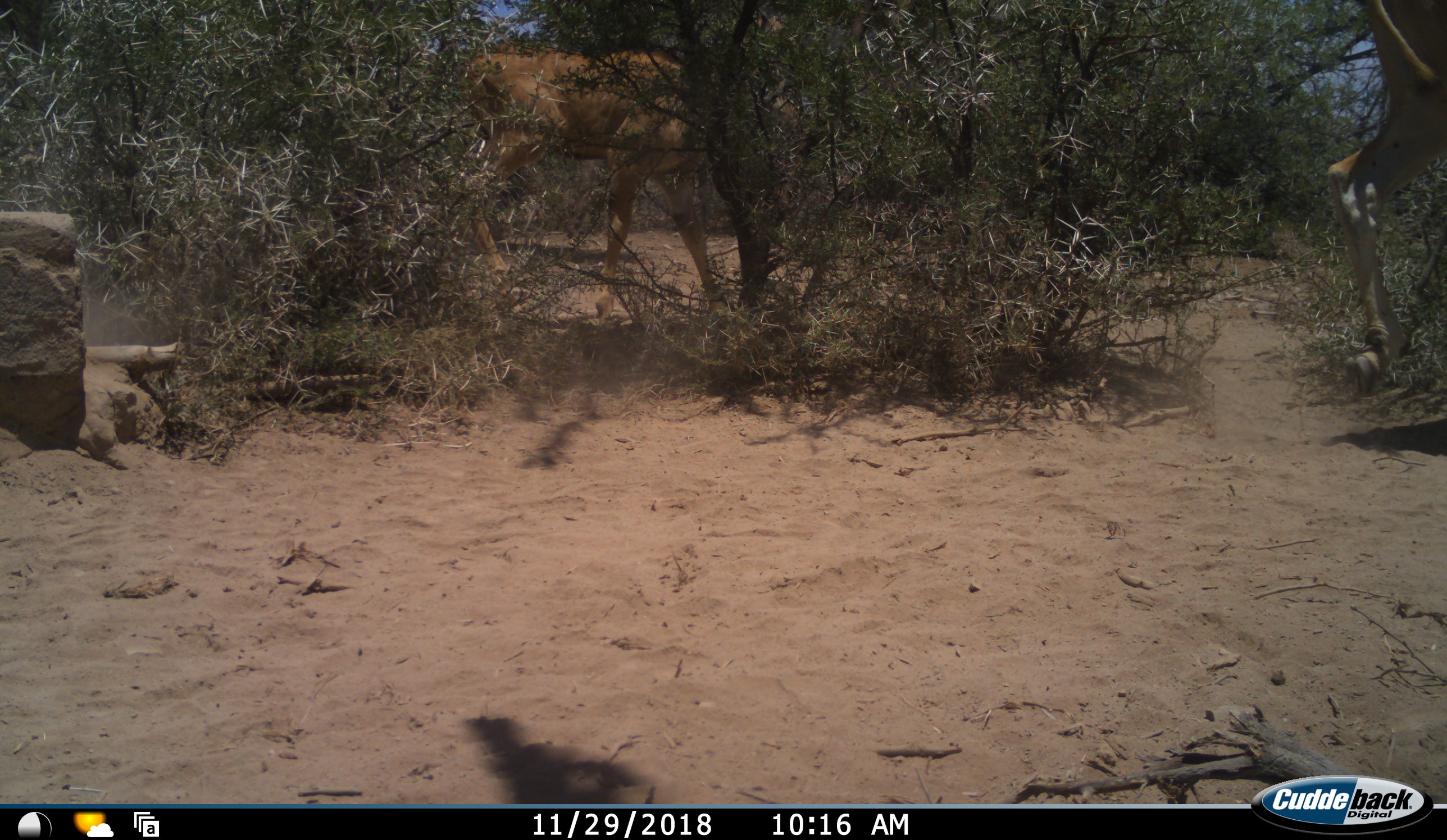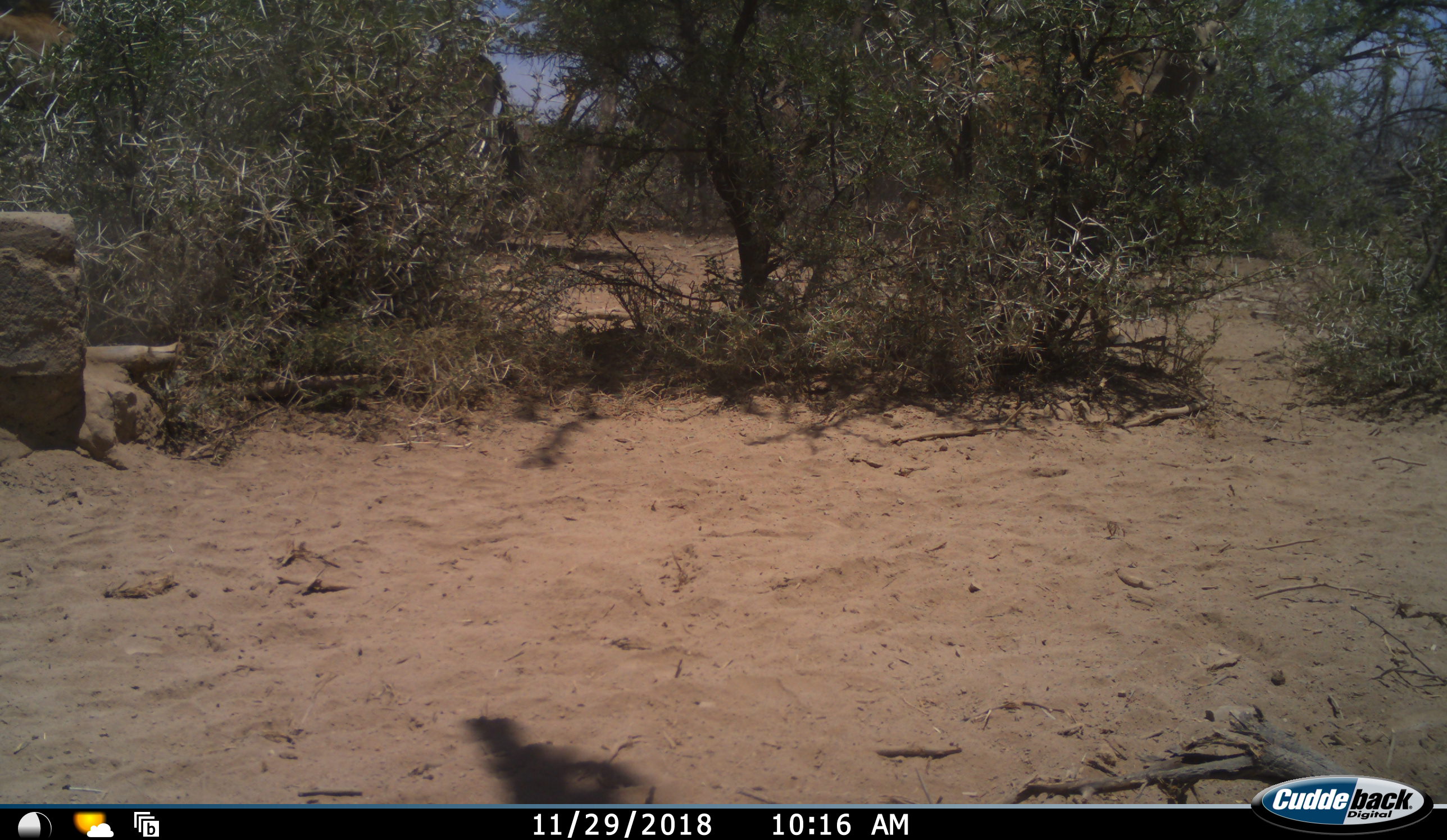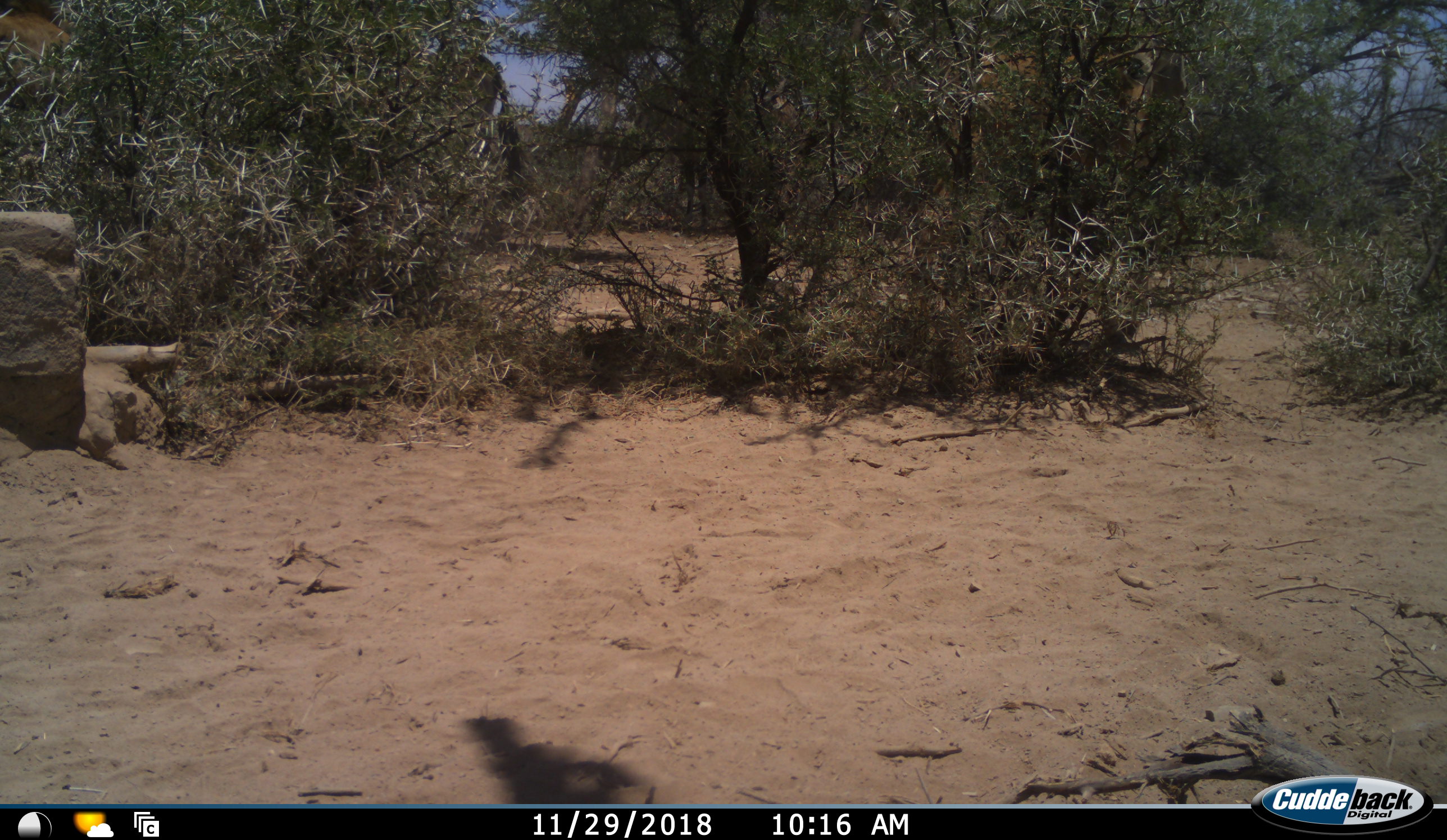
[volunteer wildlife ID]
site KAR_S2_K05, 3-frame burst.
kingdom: Animalia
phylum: Chordata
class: Mammalia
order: Artiodactyla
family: Bovidae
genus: Tragelaphus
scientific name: Tragelaphus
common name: kudu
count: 2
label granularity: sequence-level